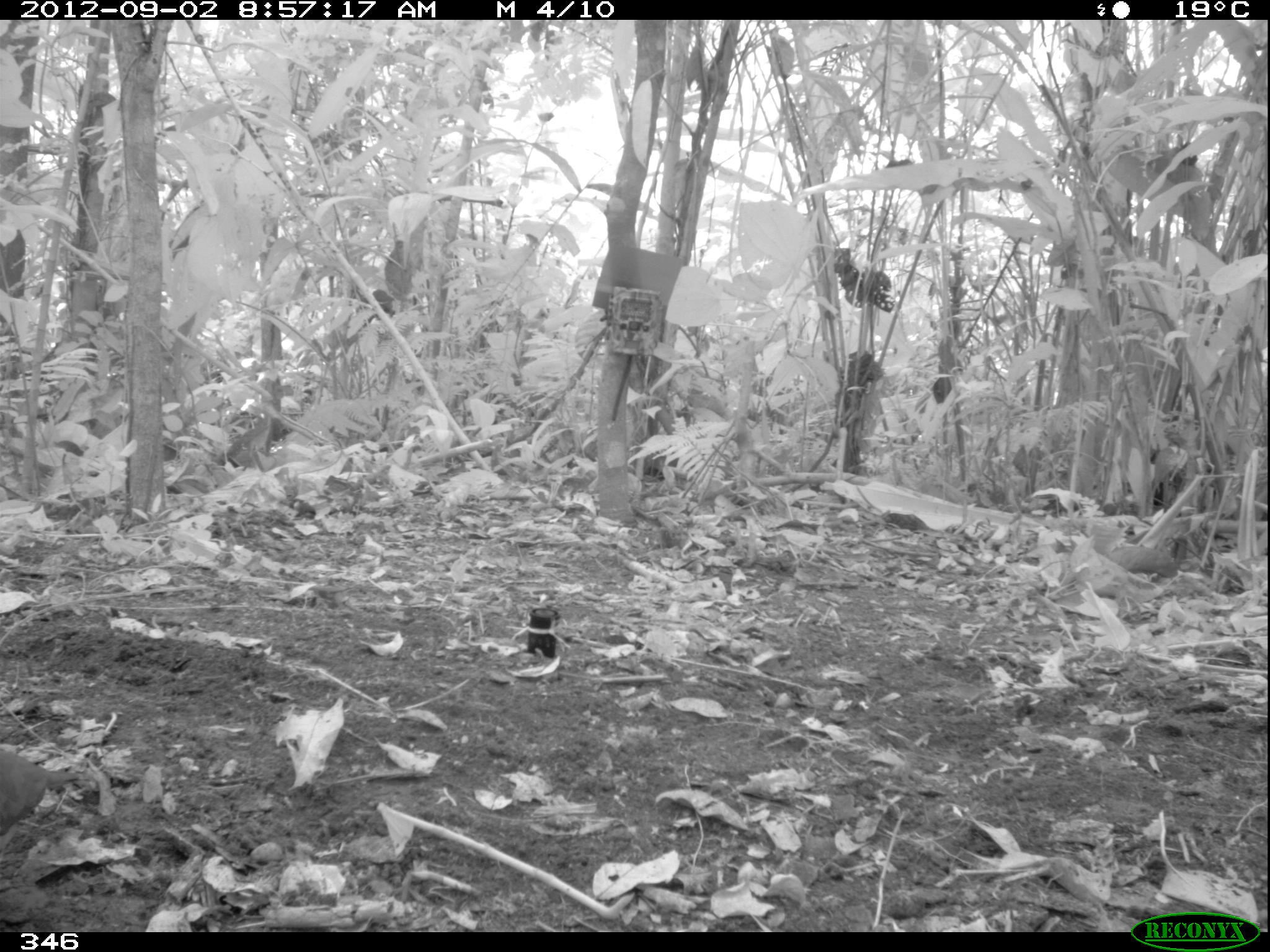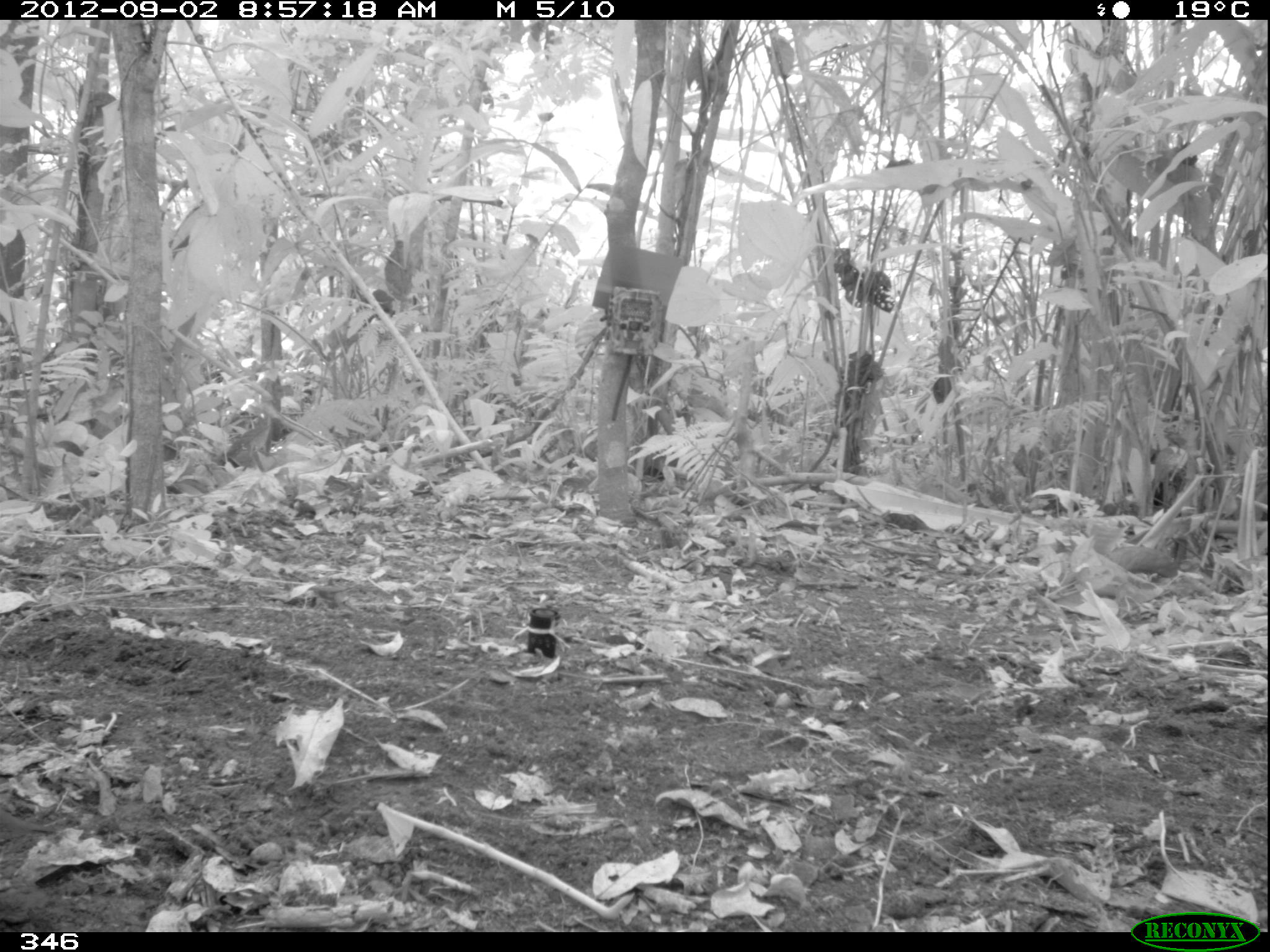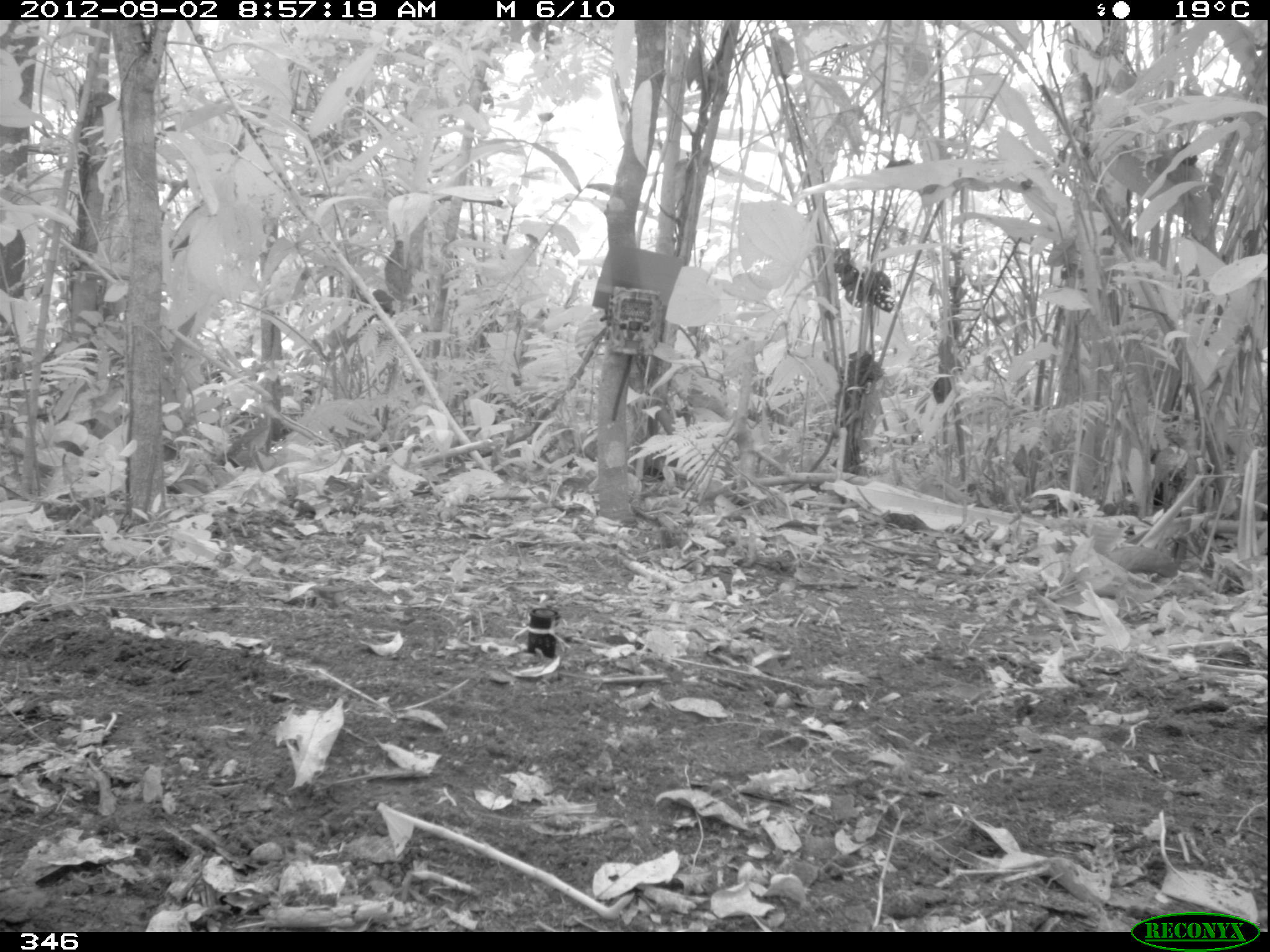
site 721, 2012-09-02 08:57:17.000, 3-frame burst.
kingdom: Animalia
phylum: Chordata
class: Aves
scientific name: Aves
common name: bird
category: unknown bird